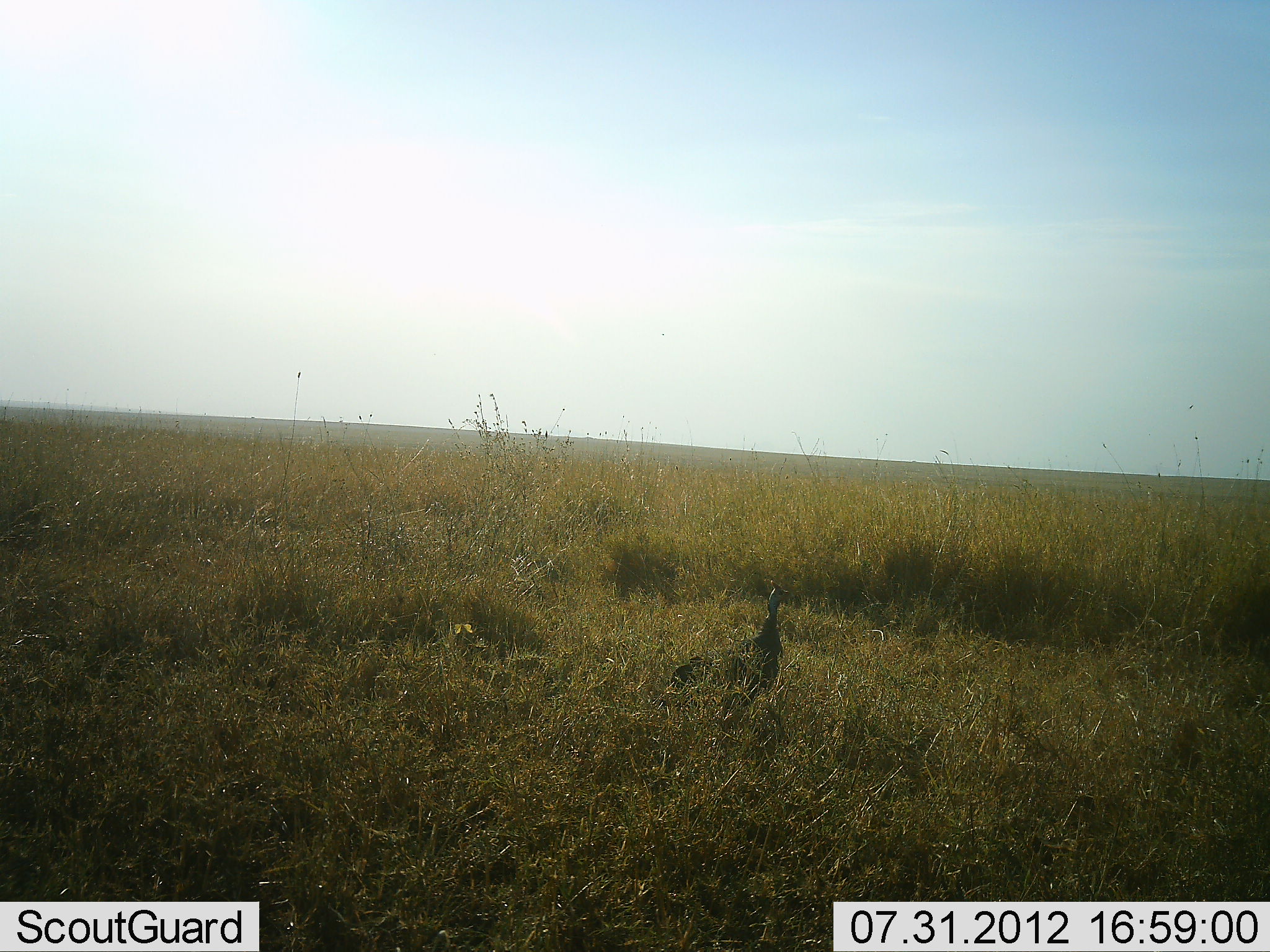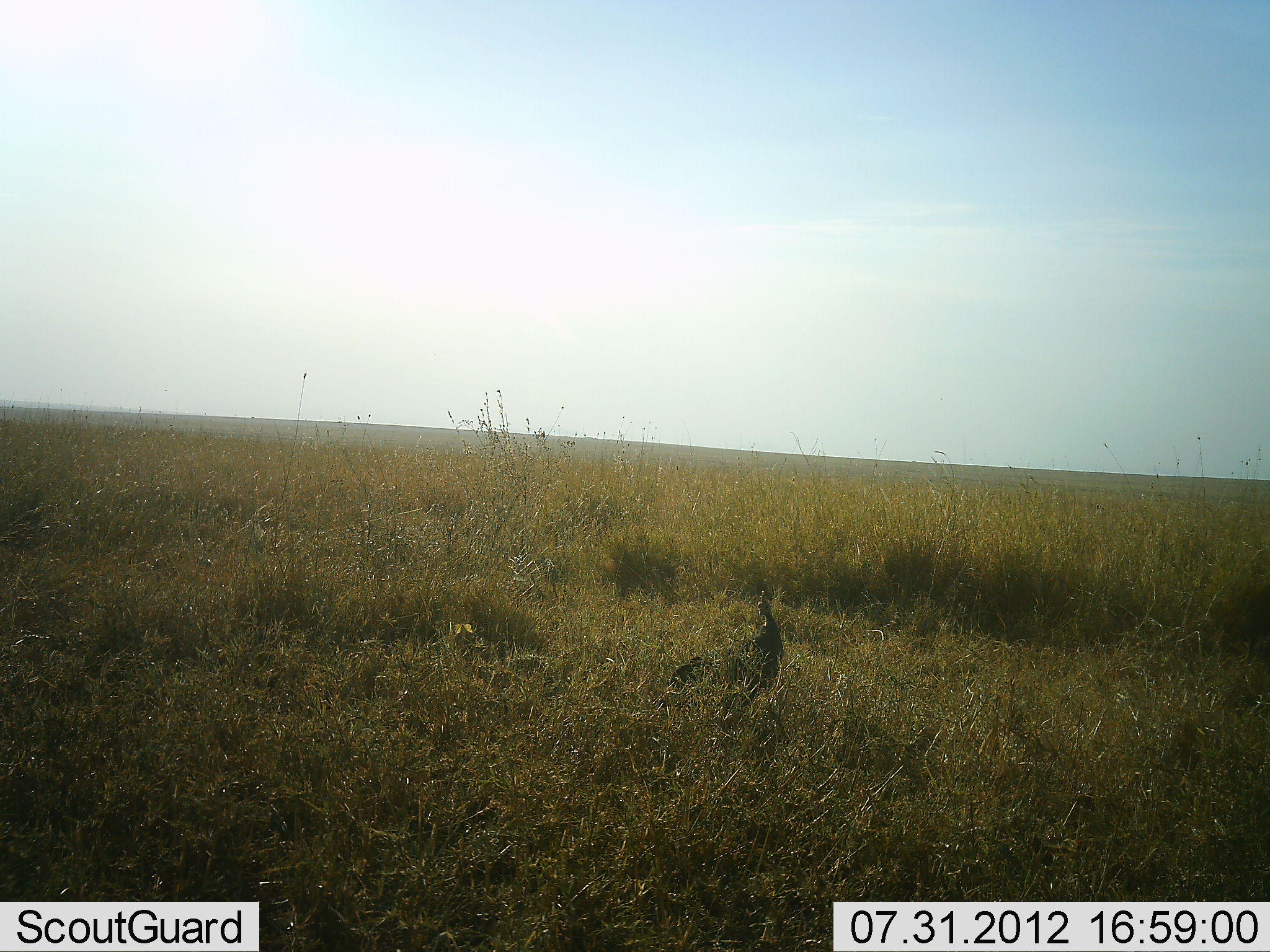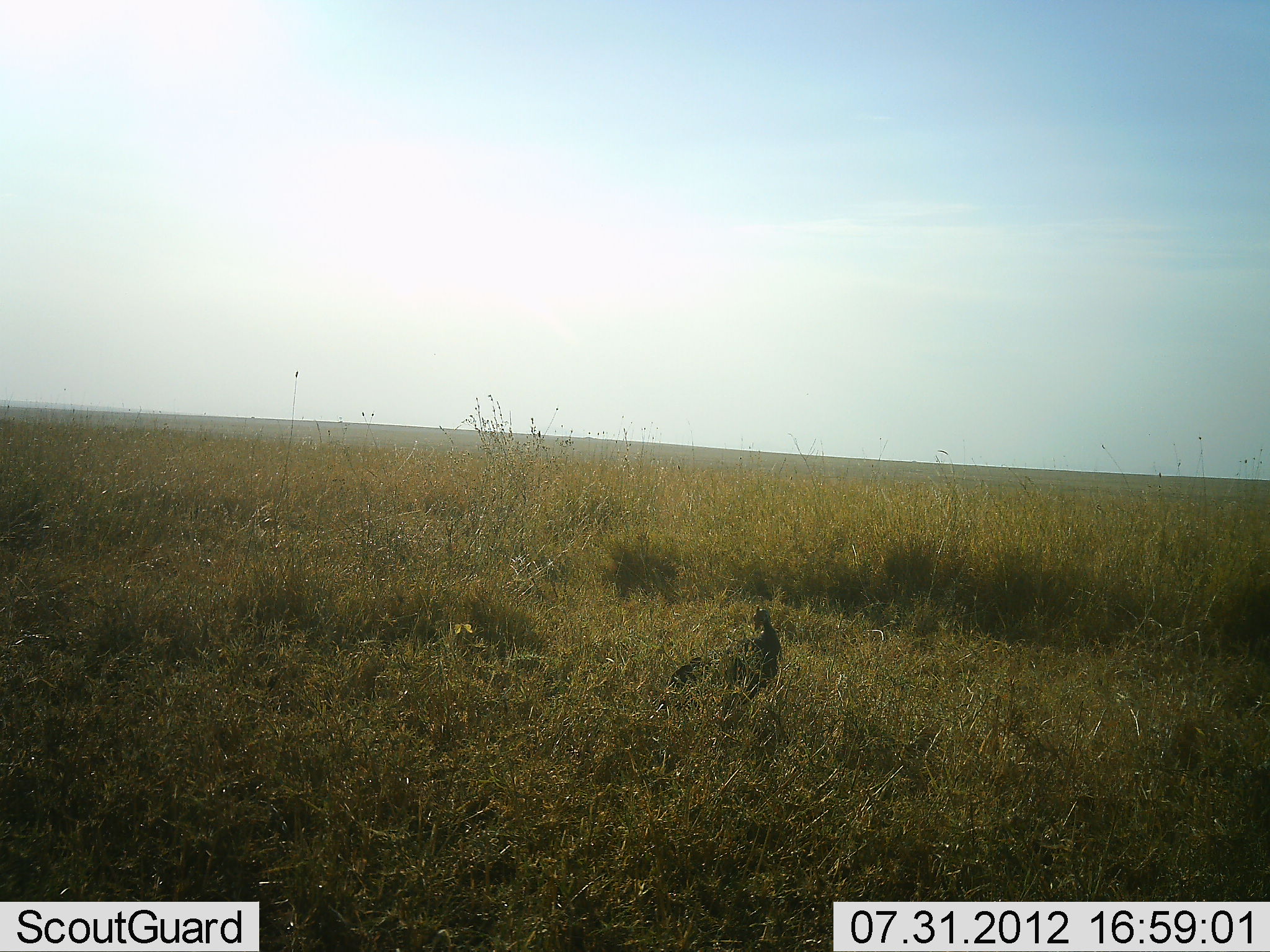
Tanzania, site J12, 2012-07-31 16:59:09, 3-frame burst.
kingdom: Animalia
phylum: Chordata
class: Aves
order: Galliformes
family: Numididae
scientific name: Numididae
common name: guinea fowl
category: guineafowl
Guineafowl (guinea fowl) (Numididae), count 1. Behavior (volunteer vote fractions): standing 70%, resting 20%, moving 0%, interacting 0%. Young present (vote fraction): 0%. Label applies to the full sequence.